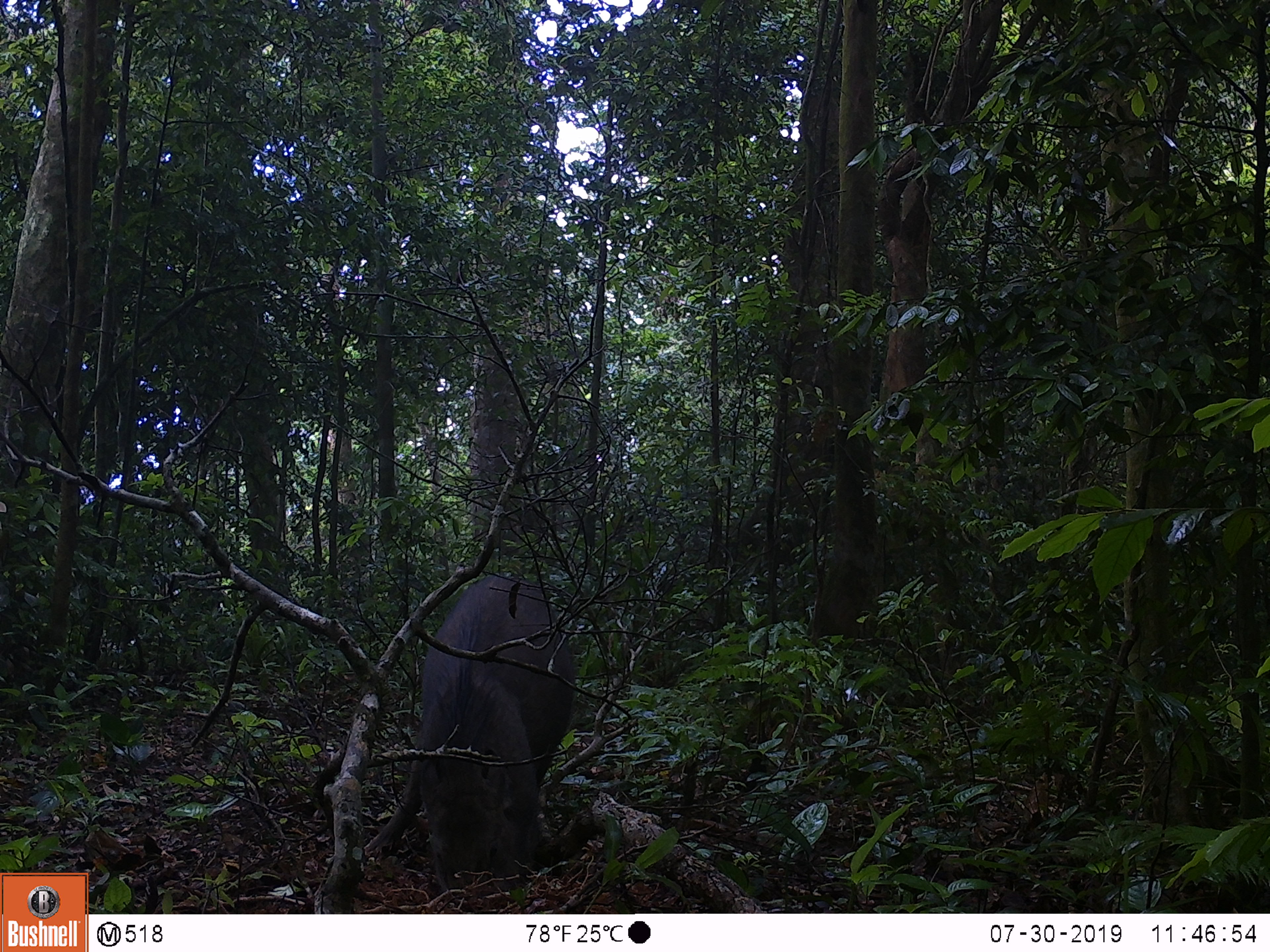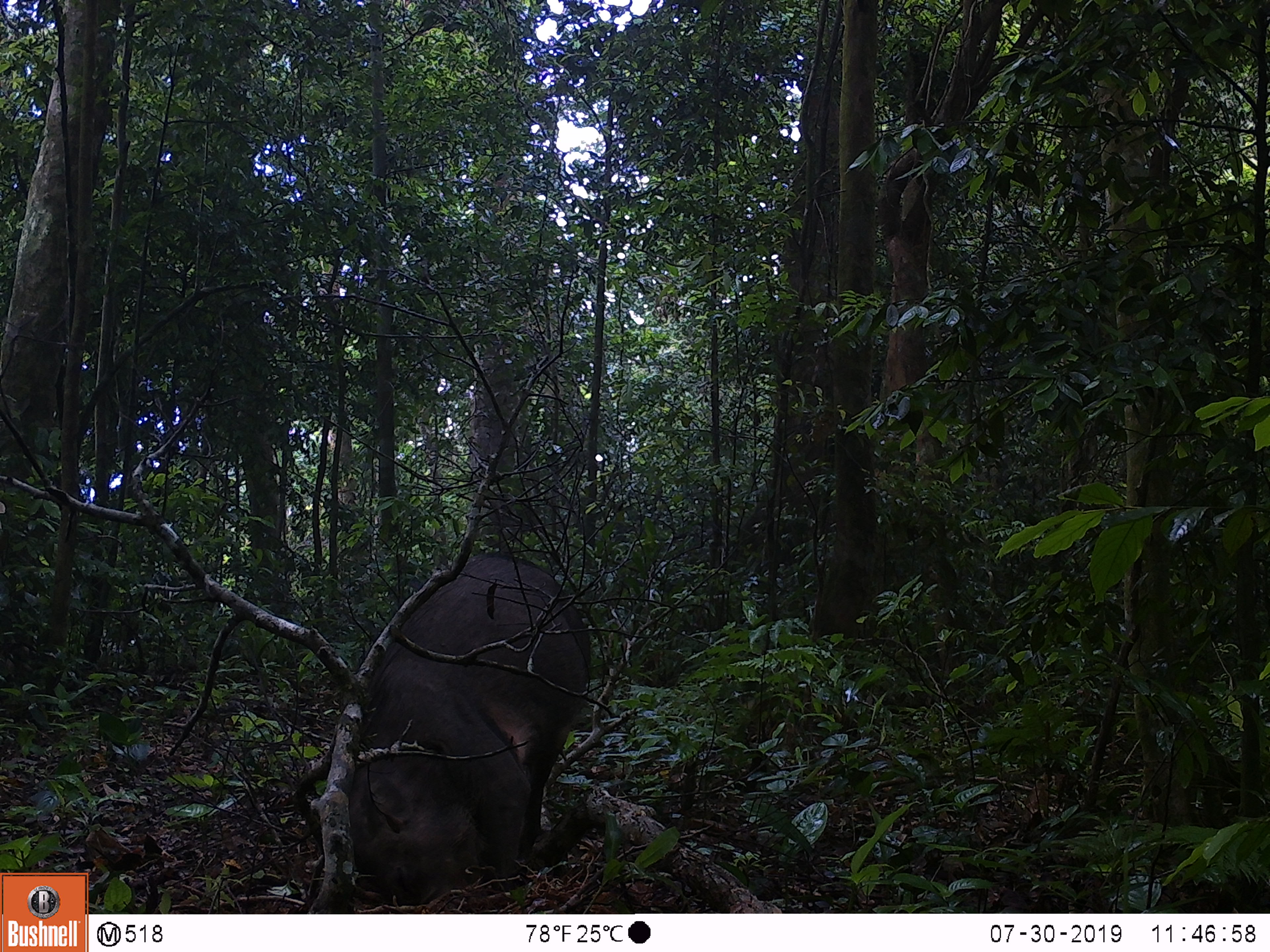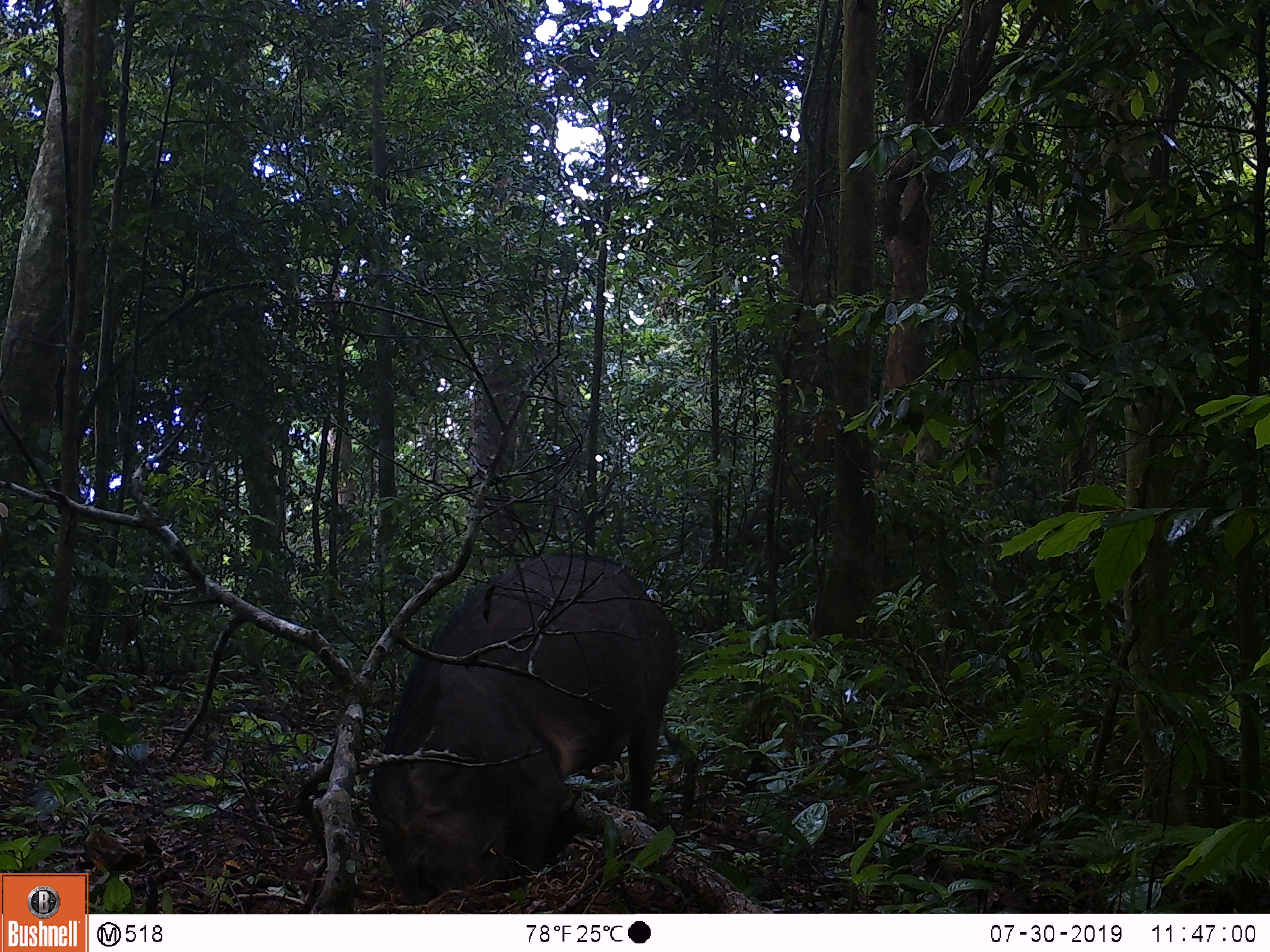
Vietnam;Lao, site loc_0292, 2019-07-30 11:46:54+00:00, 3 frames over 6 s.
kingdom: Animalia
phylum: Chordata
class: Mammalia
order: Artiodactyla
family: Suidae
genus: Sus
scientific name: Sus scrofa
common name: eurasian wild pig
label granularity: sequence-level